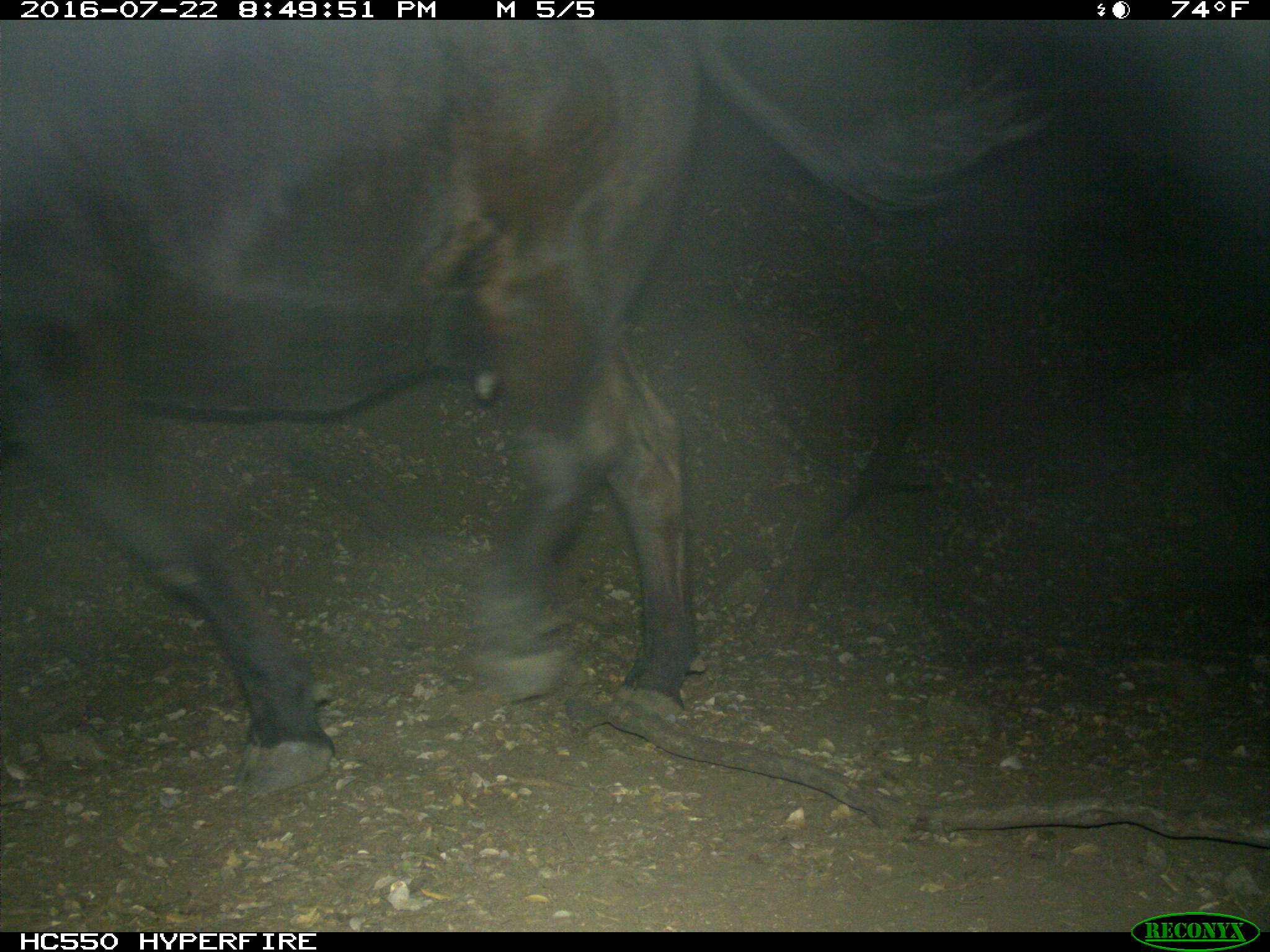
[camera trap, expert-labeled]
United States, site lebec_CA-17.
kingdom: Animalia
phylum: Chordata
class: Mammalia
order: Artiodactyla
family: Bovidae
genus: Bos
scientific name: Bos taurus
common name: domestic cow